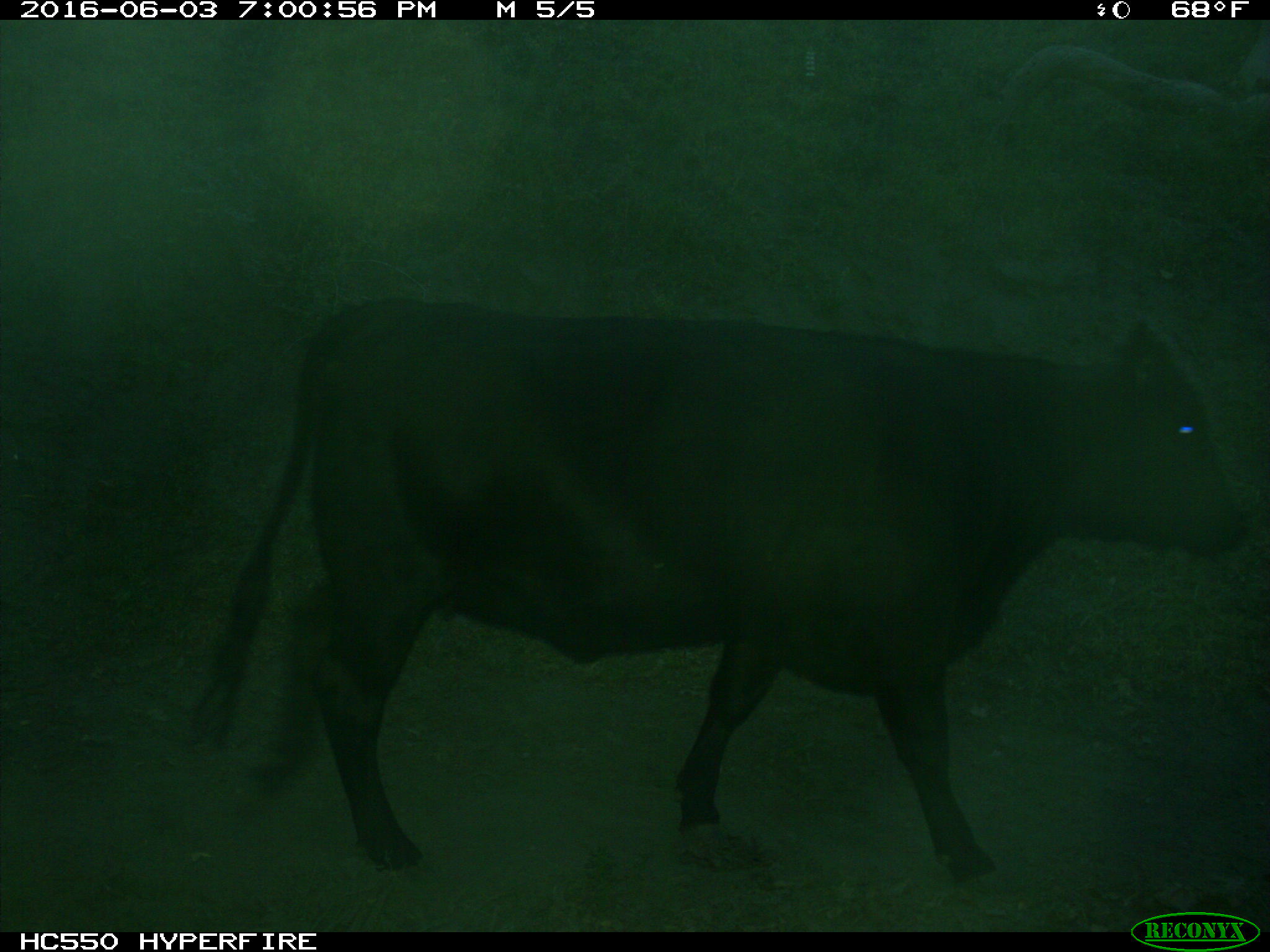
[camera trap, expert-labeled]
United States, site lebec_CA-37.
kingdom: Animalia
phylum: Chordata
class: Mammalia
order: Artiodactyla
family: Bovidae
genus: Bos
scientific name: Bos taurus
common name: domestic cow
Bos taurus (domestic cow).